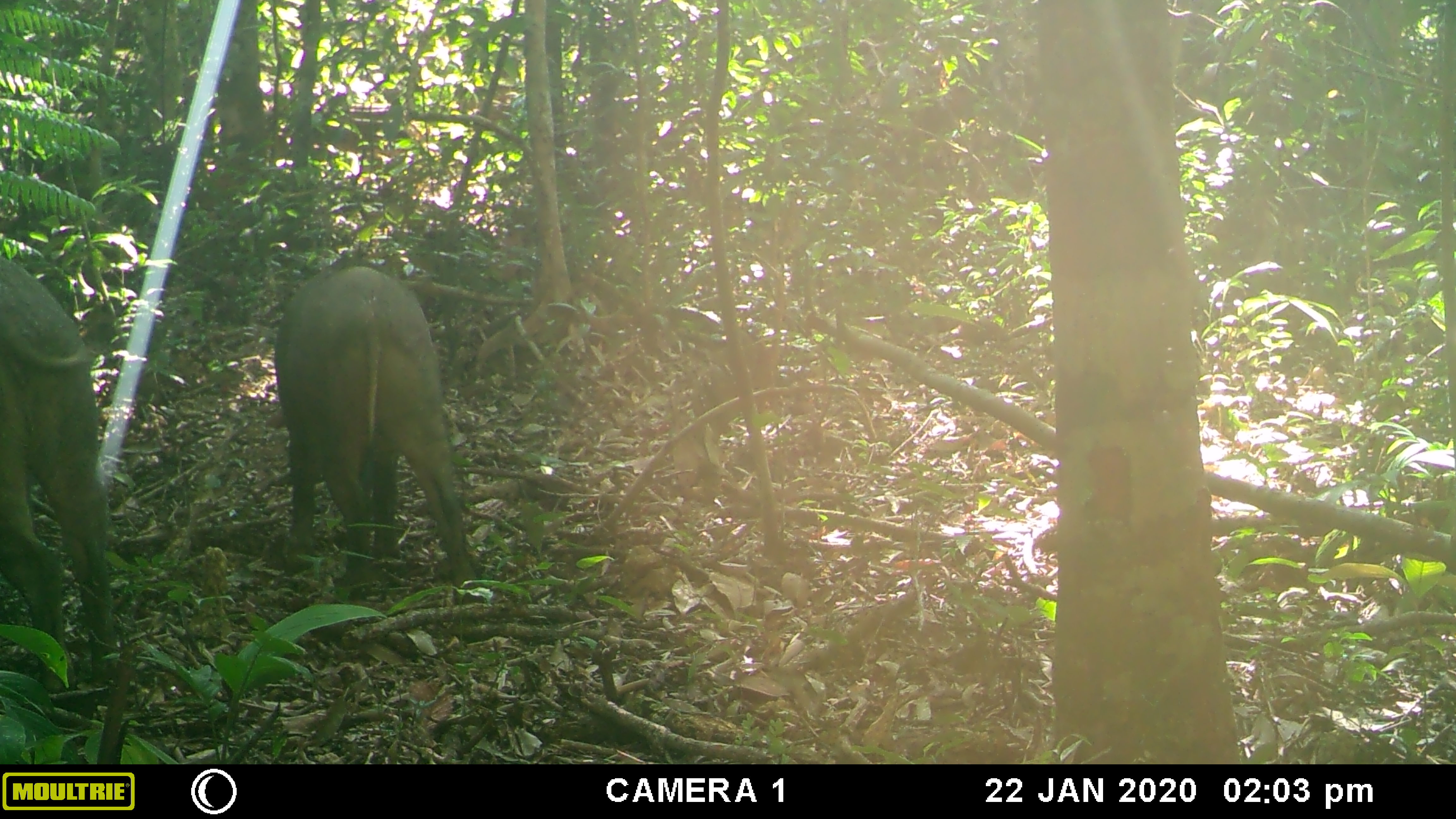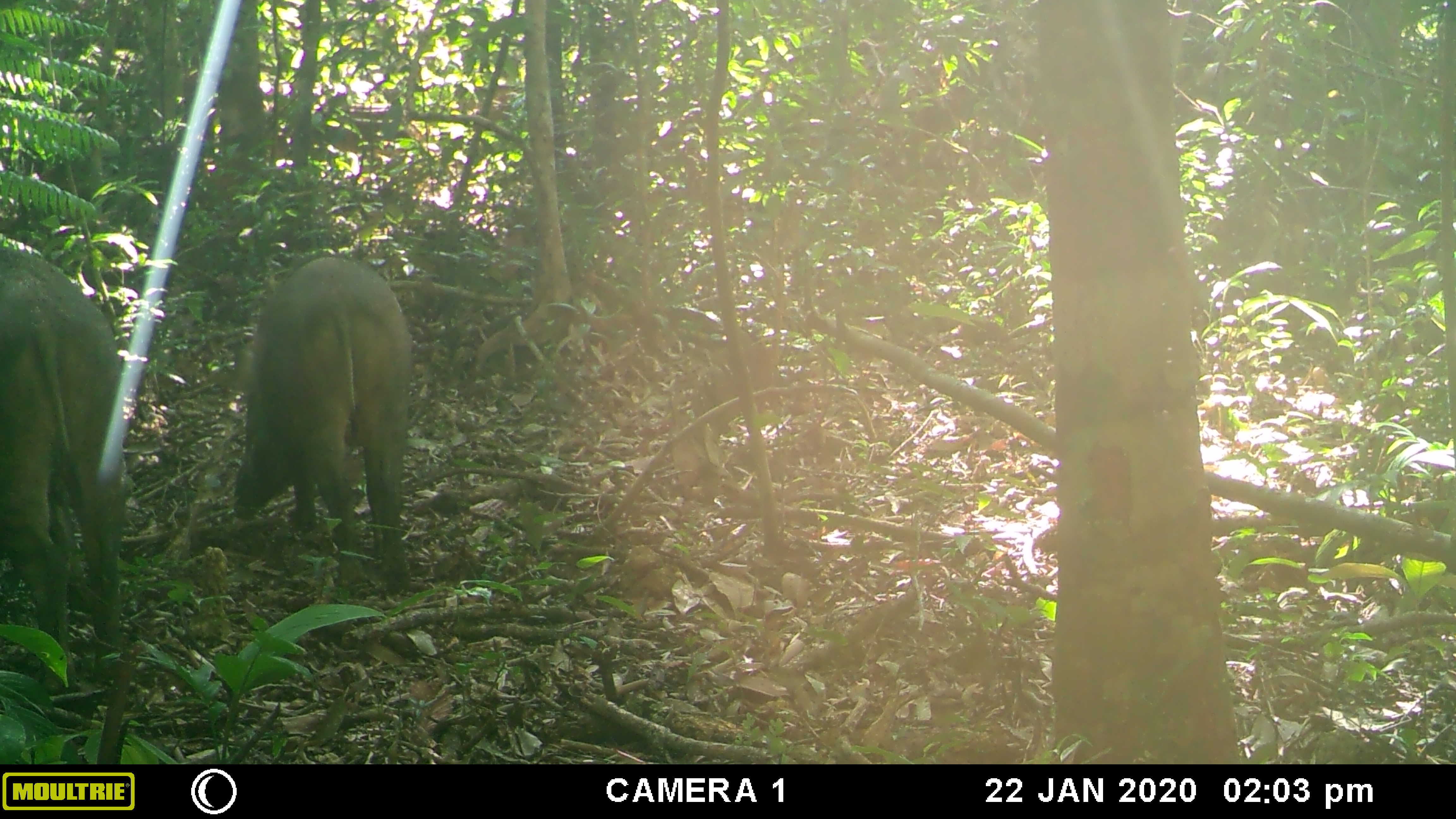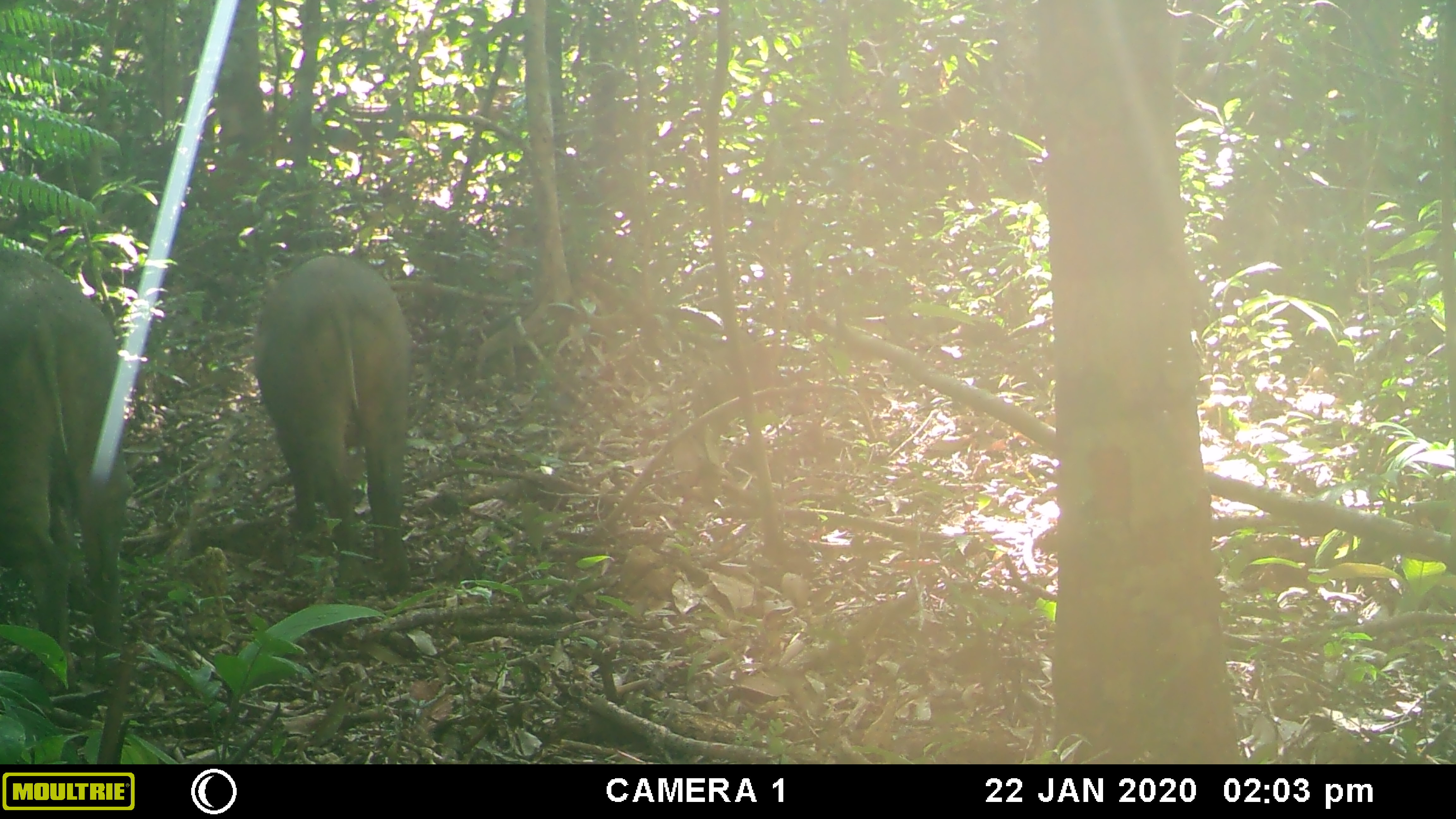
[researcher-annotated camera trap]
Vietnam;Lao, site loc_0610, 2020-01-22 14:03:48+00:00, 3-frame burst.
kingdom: Animalia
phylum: Chordata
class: Mammalia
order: Artiodactyla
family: Suidae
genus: Sus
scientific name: Sus scrofa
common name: eurasian wild pig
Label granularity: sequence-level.